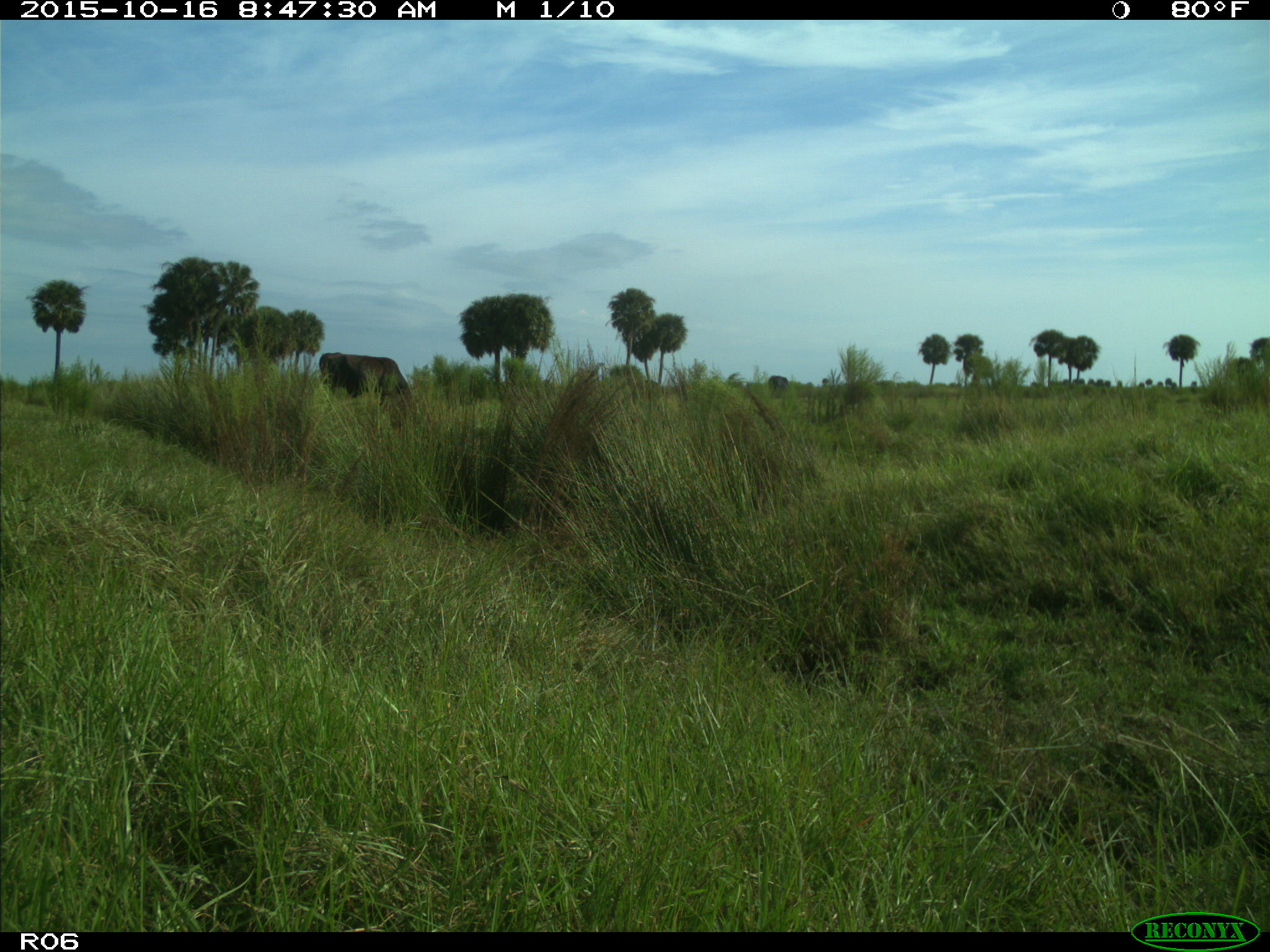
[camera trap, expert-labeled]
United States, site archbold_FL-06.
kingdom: Animalia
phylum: Chordata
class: Mammalia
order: Artiodactyla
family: Bovidae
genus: Bos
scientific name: Bos taurus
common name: domestic cow